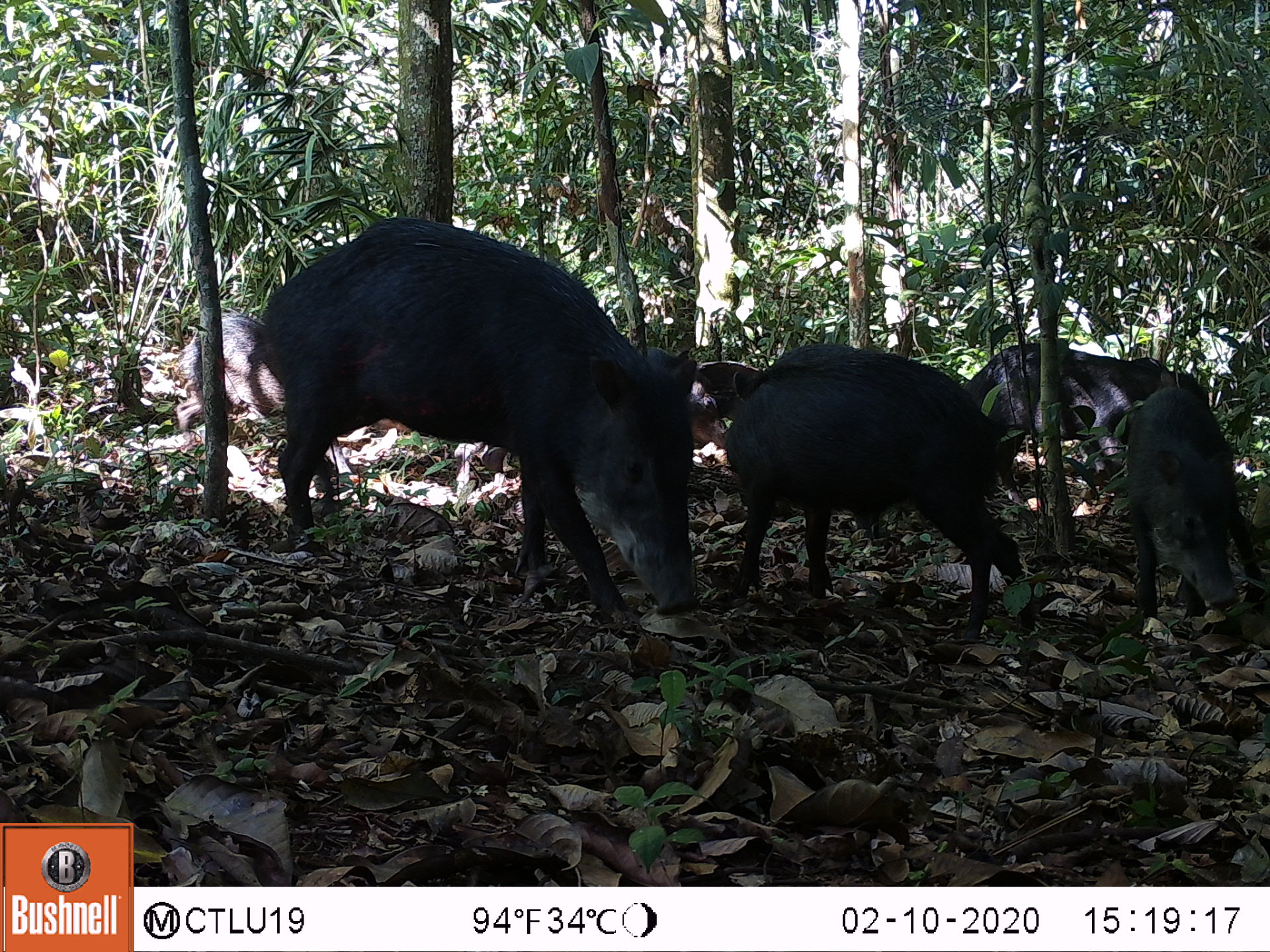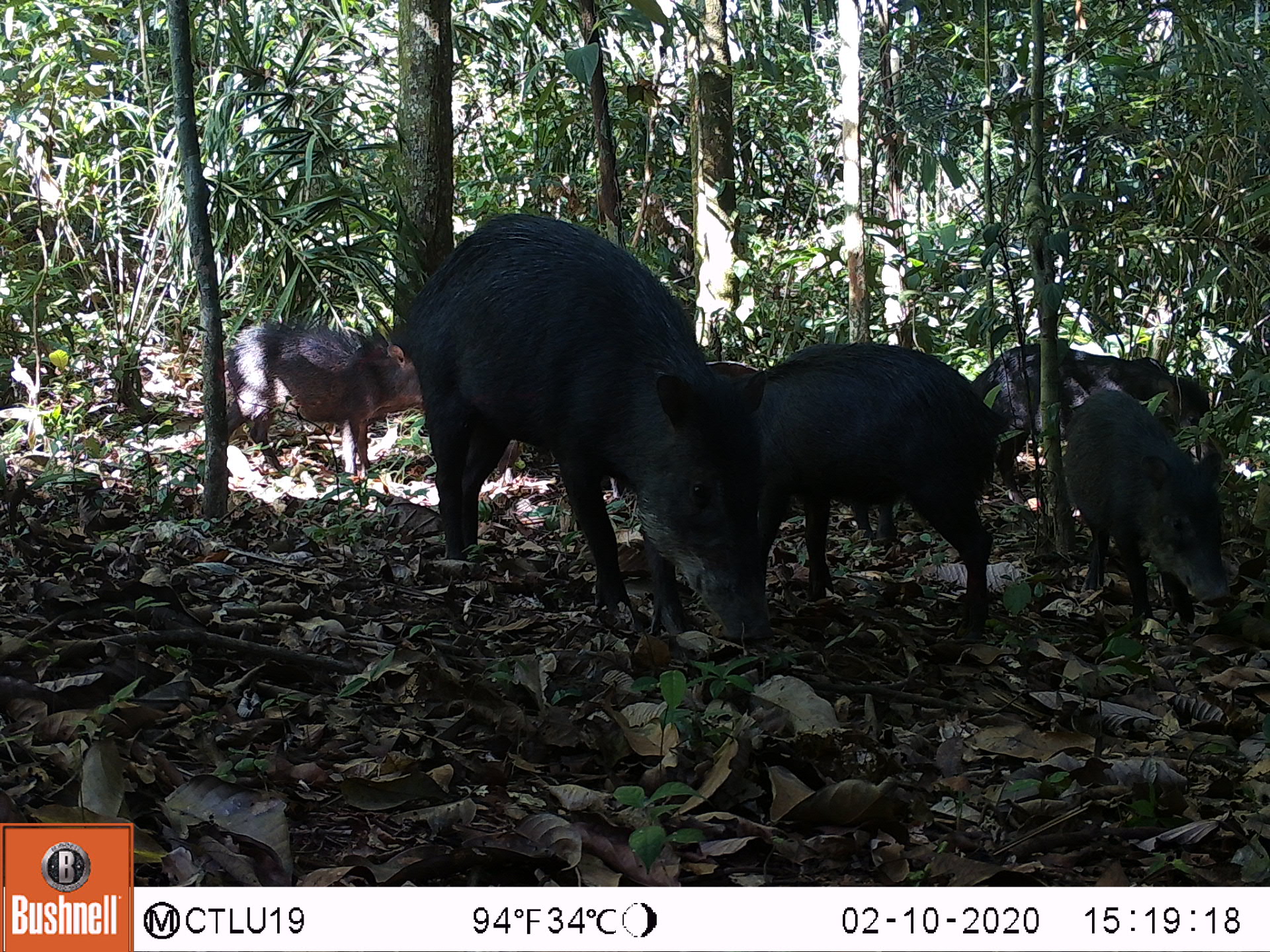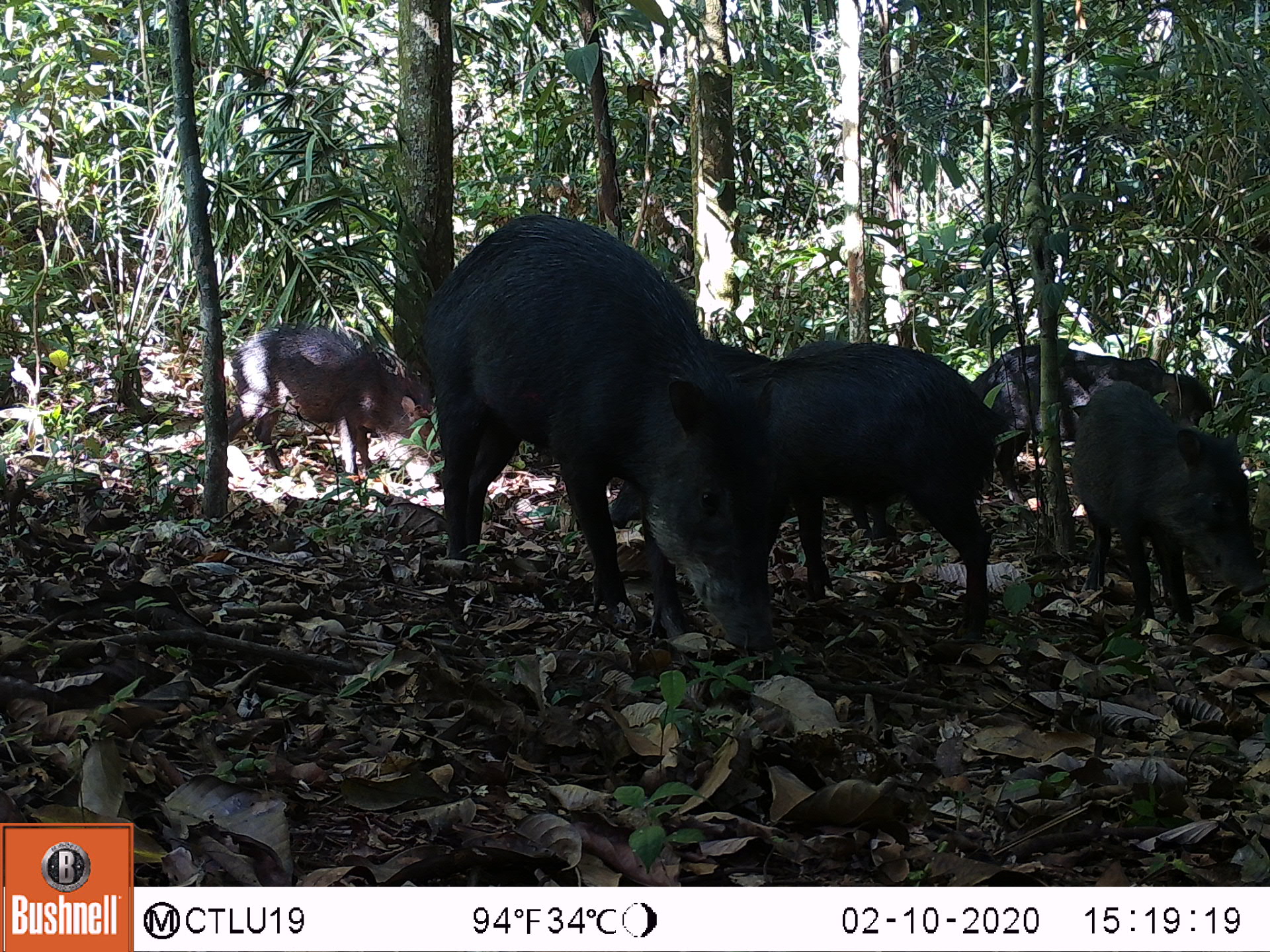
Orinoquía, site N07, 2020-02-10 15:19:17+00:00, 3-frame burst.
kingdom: Animalia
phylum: Chordata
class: Mammalia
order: Artiodactyla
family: Tayassuidae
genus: Tayassu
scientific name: Tayassu pecari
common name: white-lipped peccary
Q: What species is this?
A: White-lipped peccary (Tayassu pecari).